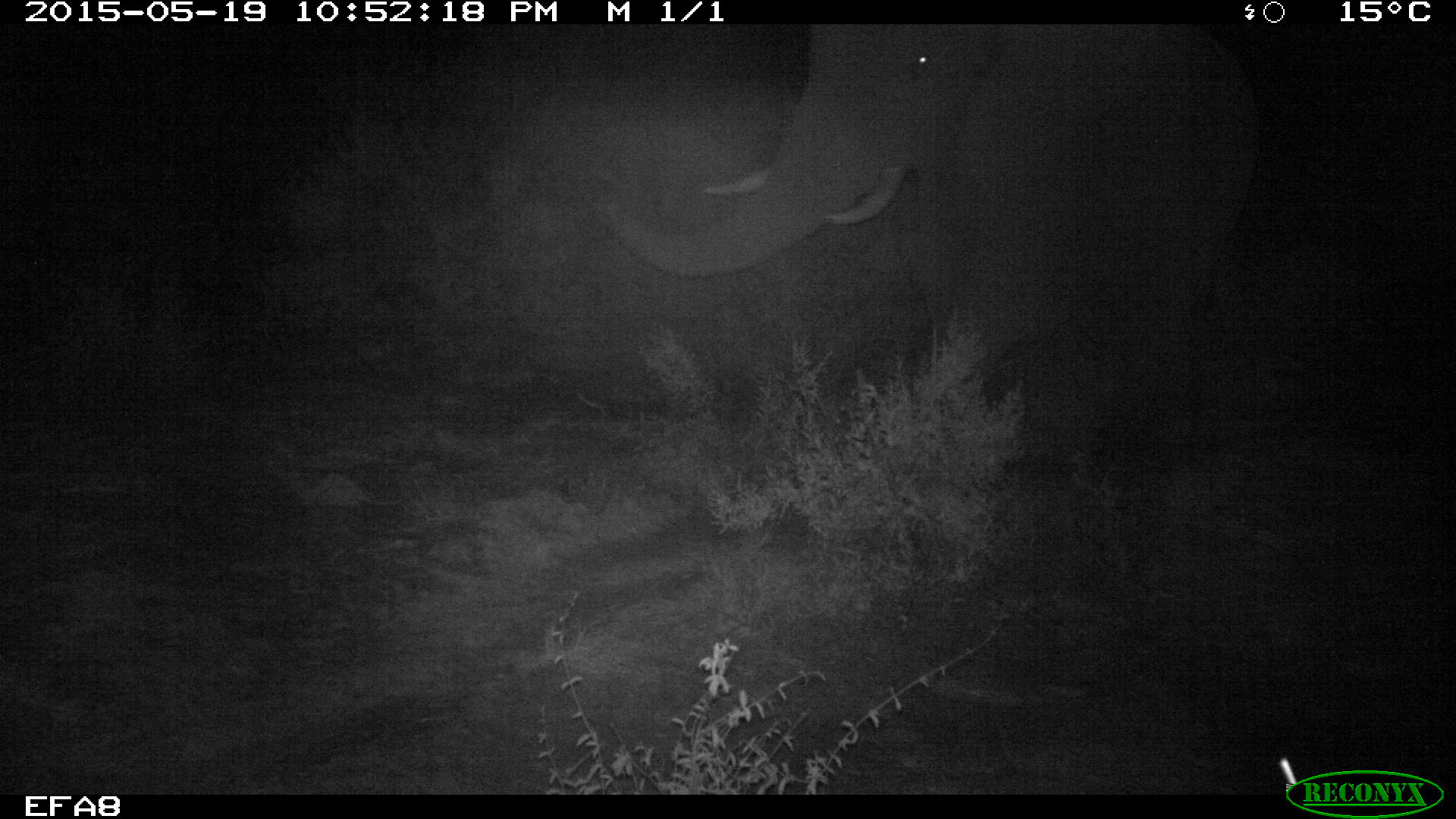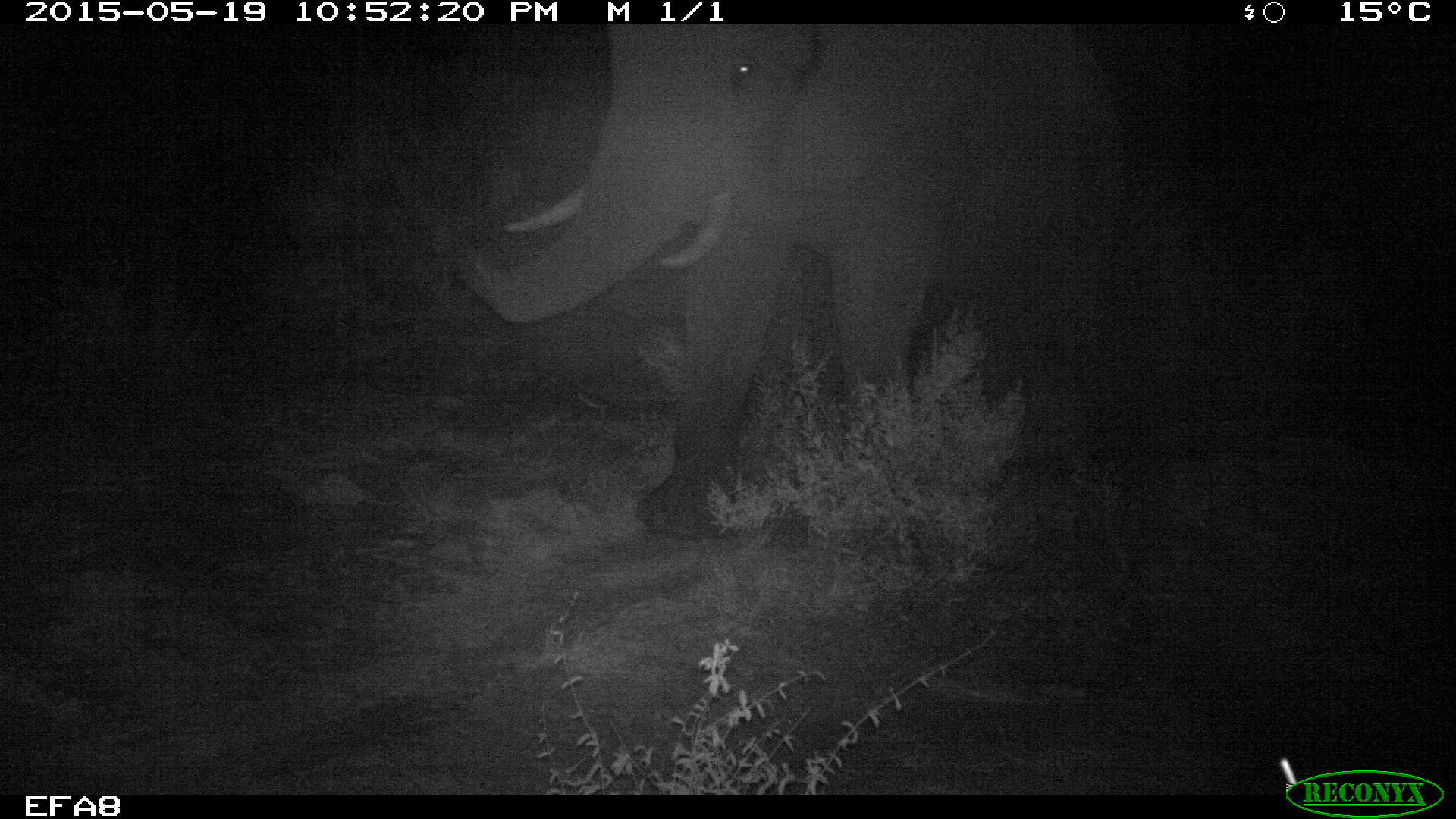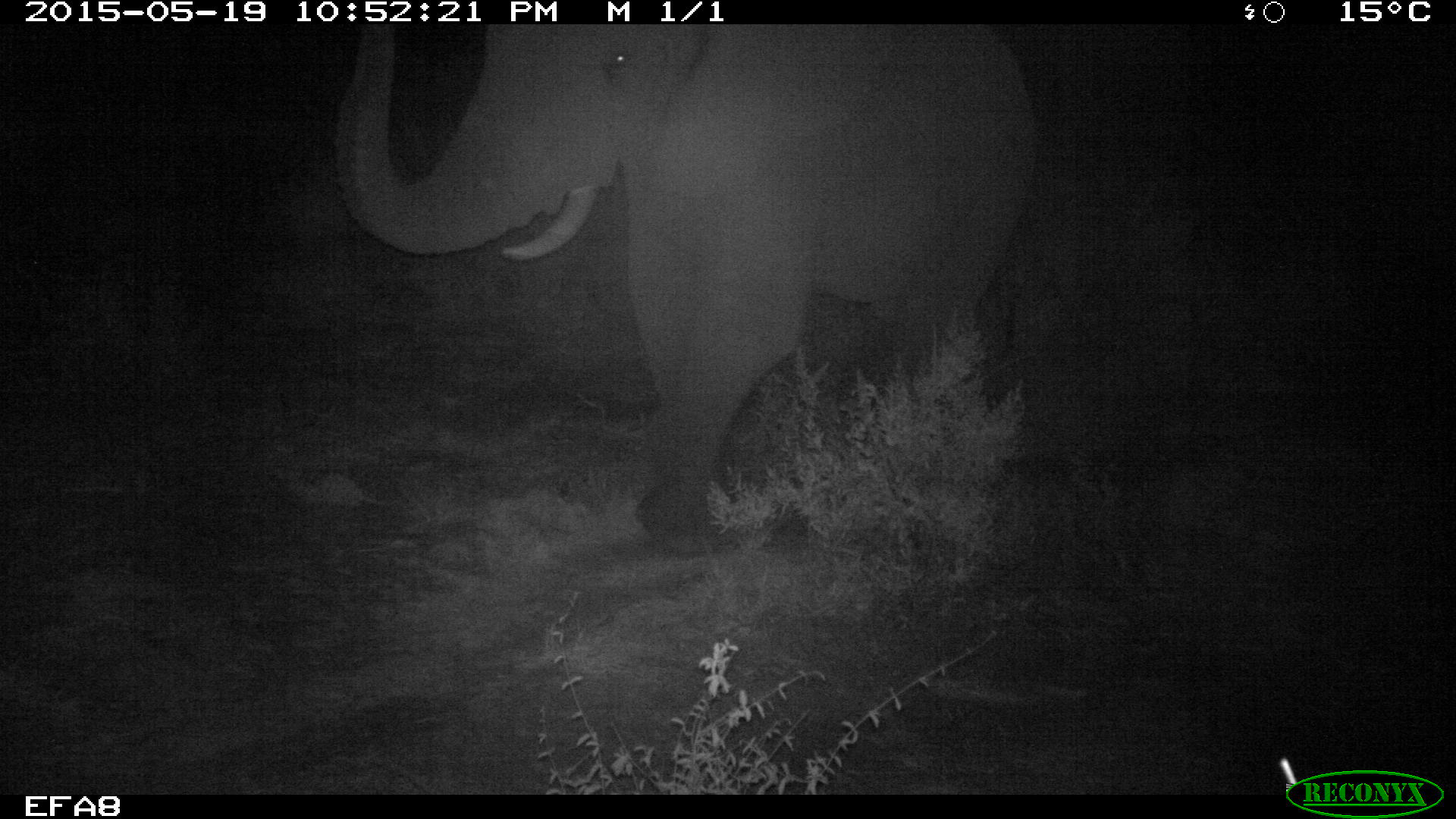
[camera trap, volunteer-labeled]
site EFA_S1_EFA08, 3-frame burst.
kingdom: Animalia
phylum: Chordata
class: Mammalia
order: Proboscidea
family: Elephantidae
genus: Loxodonta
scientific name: Loxodonta africana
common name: african bush elephant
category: elephant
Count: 1.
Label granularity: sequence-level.